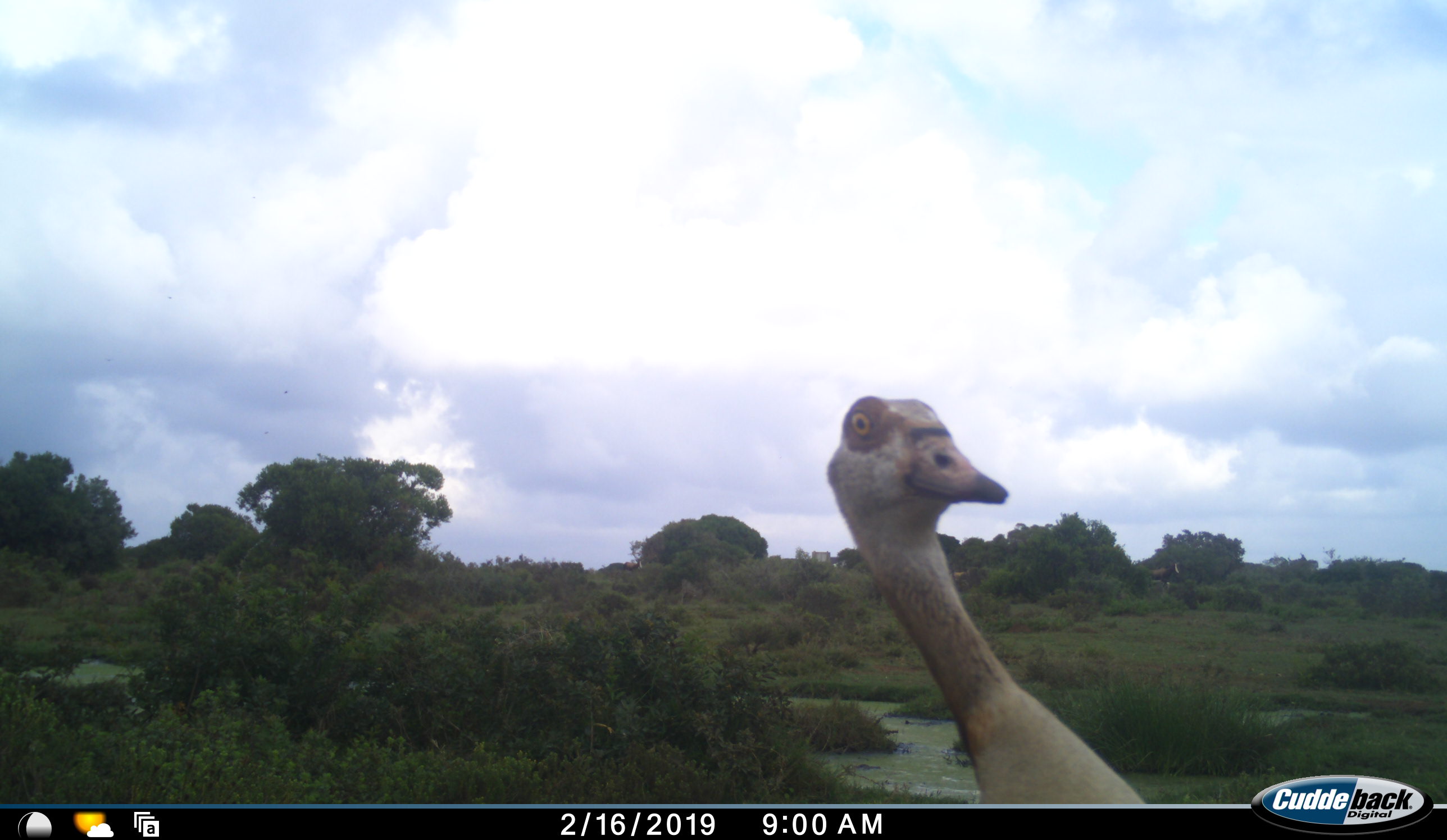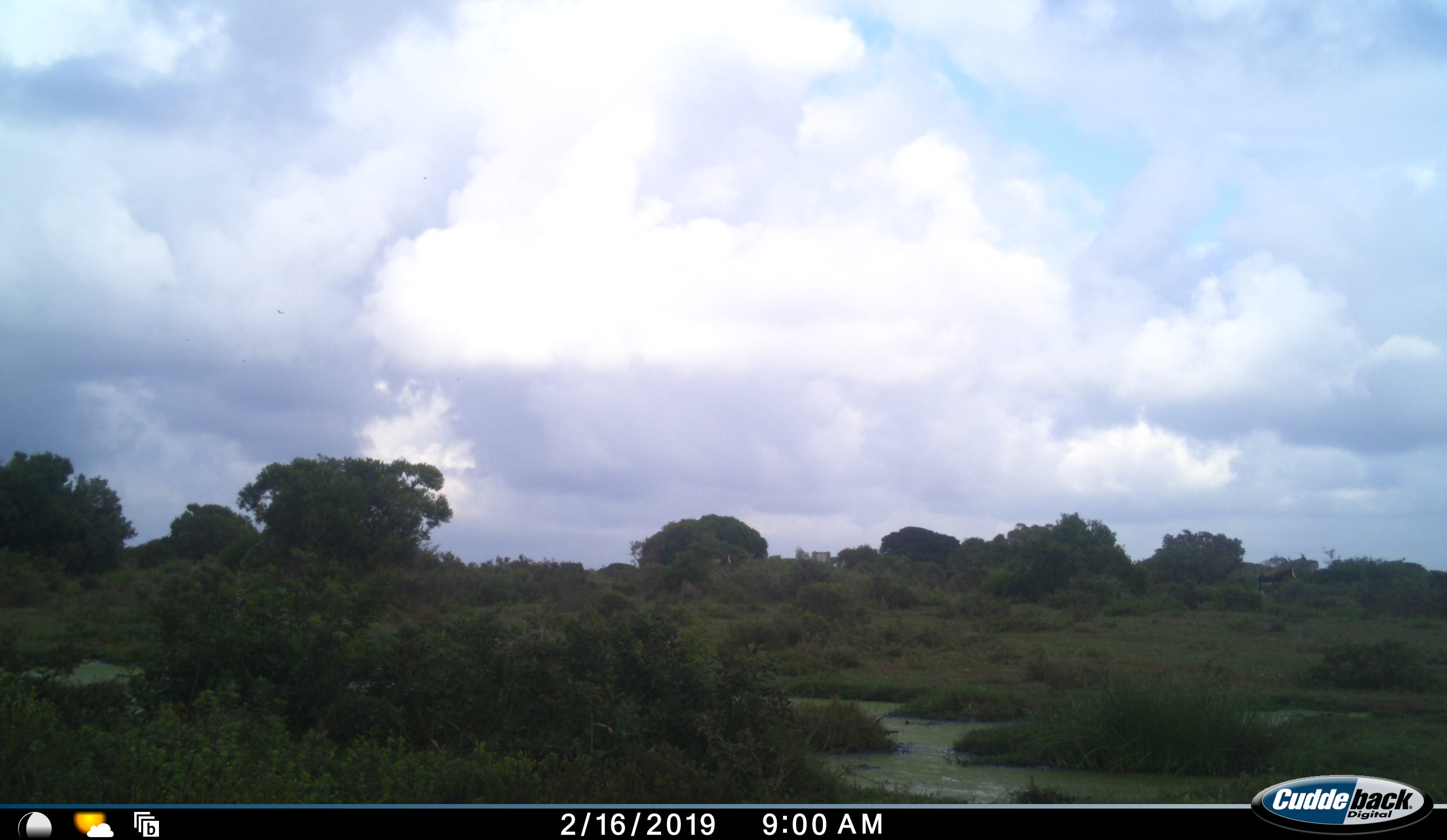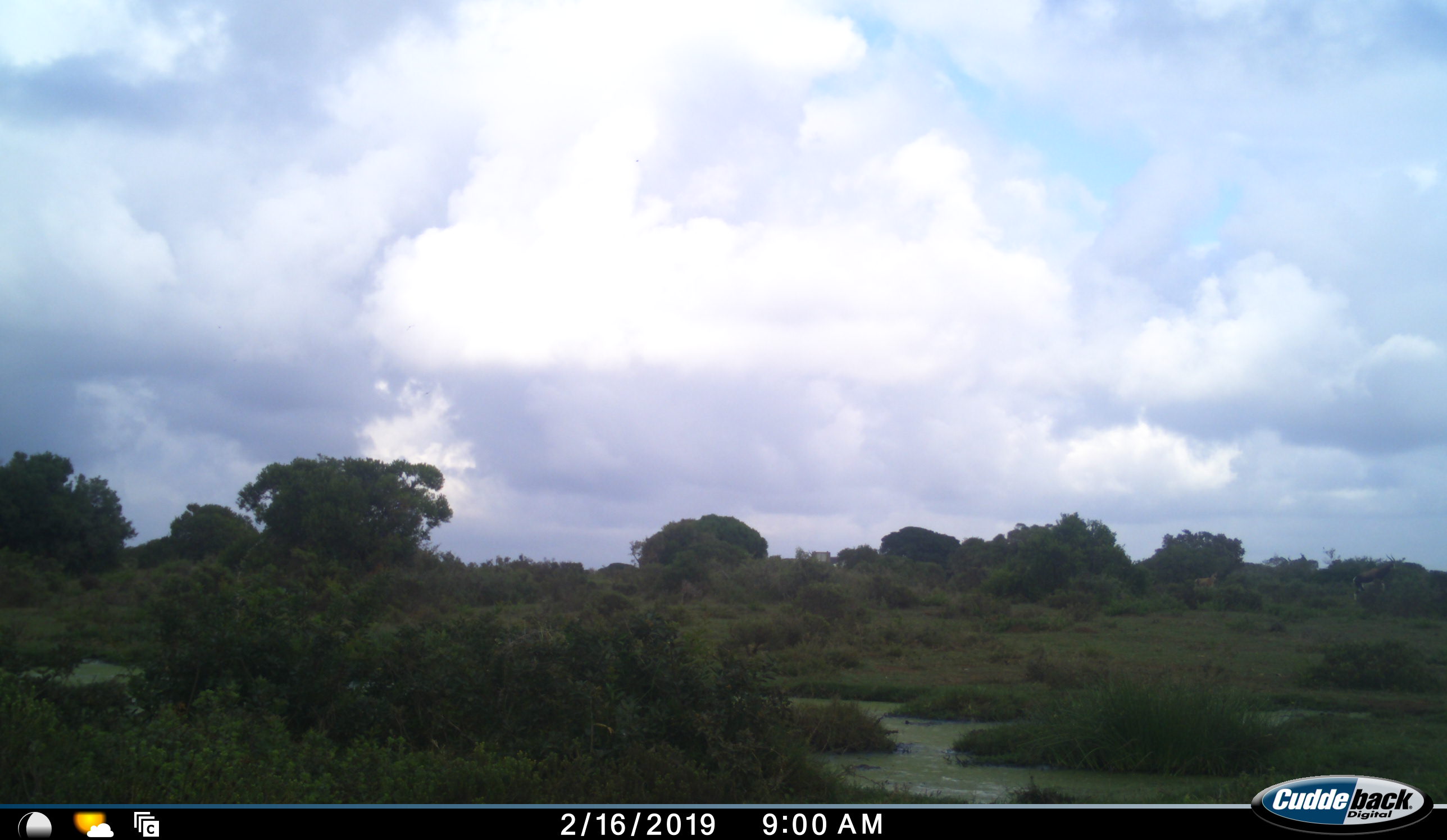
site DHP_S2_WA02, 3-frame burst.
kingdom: Animalia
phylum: Chordata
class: Aves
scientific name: Aves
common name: bird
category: birdother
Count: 1.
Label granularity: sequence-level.